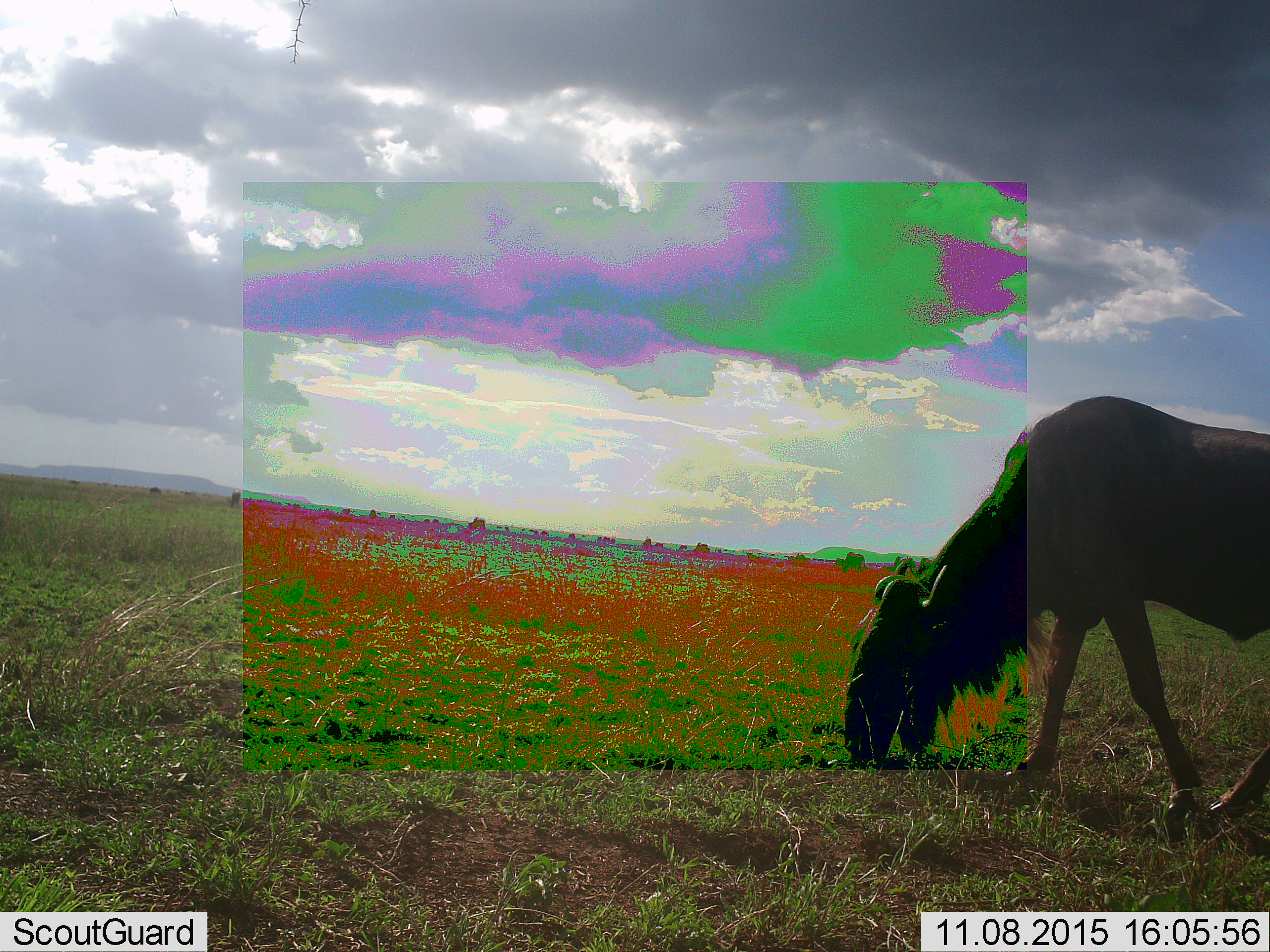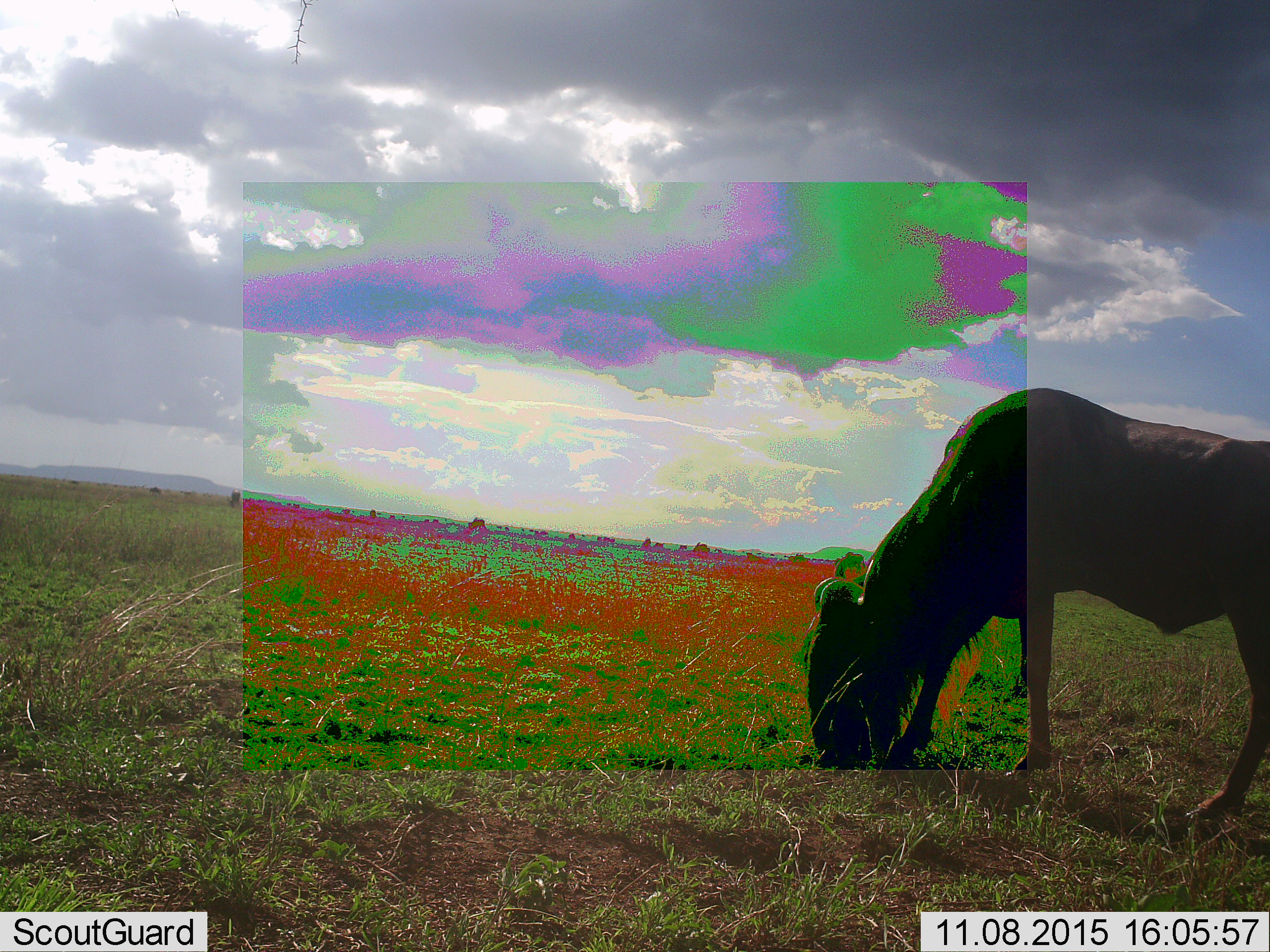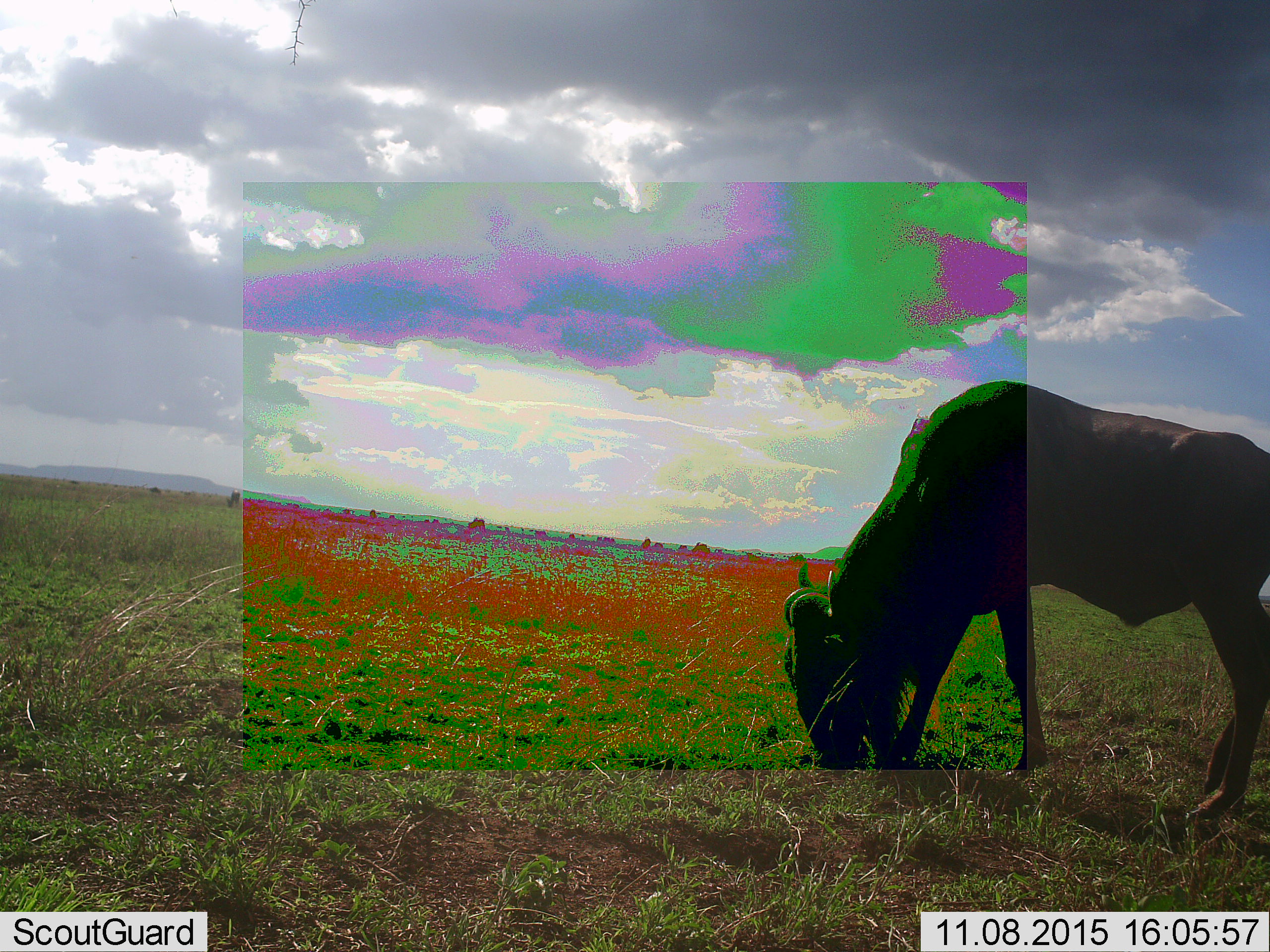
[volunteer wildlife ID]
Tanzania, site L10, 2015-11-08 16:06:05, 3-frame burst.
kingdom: Animalia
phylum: Chordata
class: Mammalia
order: Artiodactyla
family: Bovidae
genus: Connochaetes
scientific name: Connochaetes taurinus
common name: blue wildebeest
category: wildebeest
Wildebeest (blue wildebeest) (Connochaetes taurinus), count 1. Behavior (volunteer vote fractions): standing 0%, resting 0%, moving 10%, interacting 0%. Young present (vote fraction): 0%. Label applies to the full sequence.